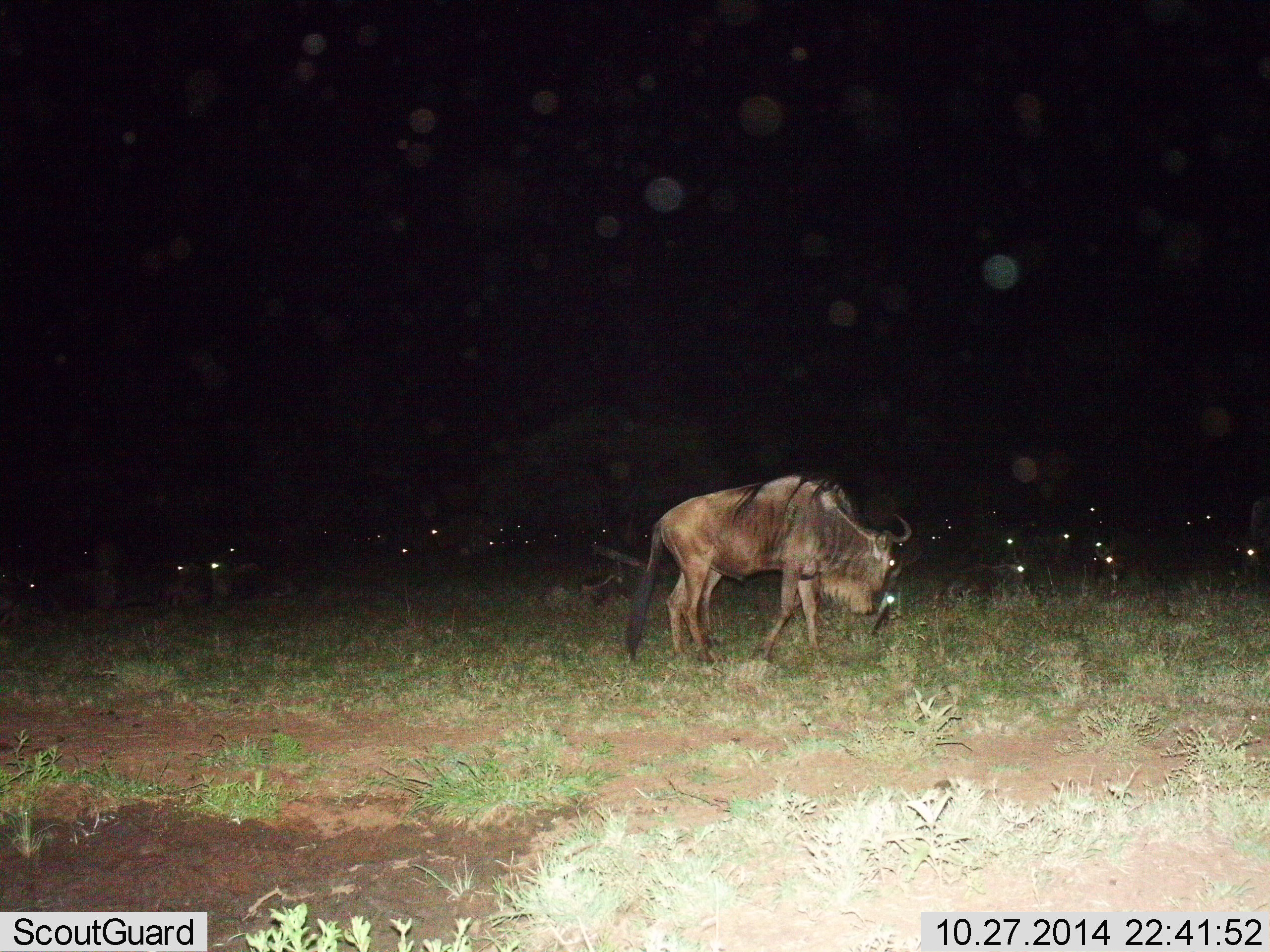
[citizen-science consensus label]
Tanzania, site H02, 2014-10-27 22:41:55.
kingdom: Animalia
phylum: Chordata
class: Mammalia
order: Artiodactyla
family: Bovidae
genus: Connochaetes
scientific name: Connochaetes taurinus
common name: blue wildebeest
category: wildebeest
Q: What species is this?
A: Wildebeest (blue wildebeest) (Connochaetes taurinus).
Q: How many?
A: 1.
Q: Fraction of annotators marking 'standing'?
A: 50%.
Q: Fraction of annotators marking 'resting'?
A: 10%.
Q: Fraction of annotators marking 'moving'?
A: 40%.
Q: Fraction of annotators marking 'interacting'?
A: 0%.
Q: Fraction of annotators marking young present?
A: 0%.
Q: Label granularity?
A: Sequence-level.